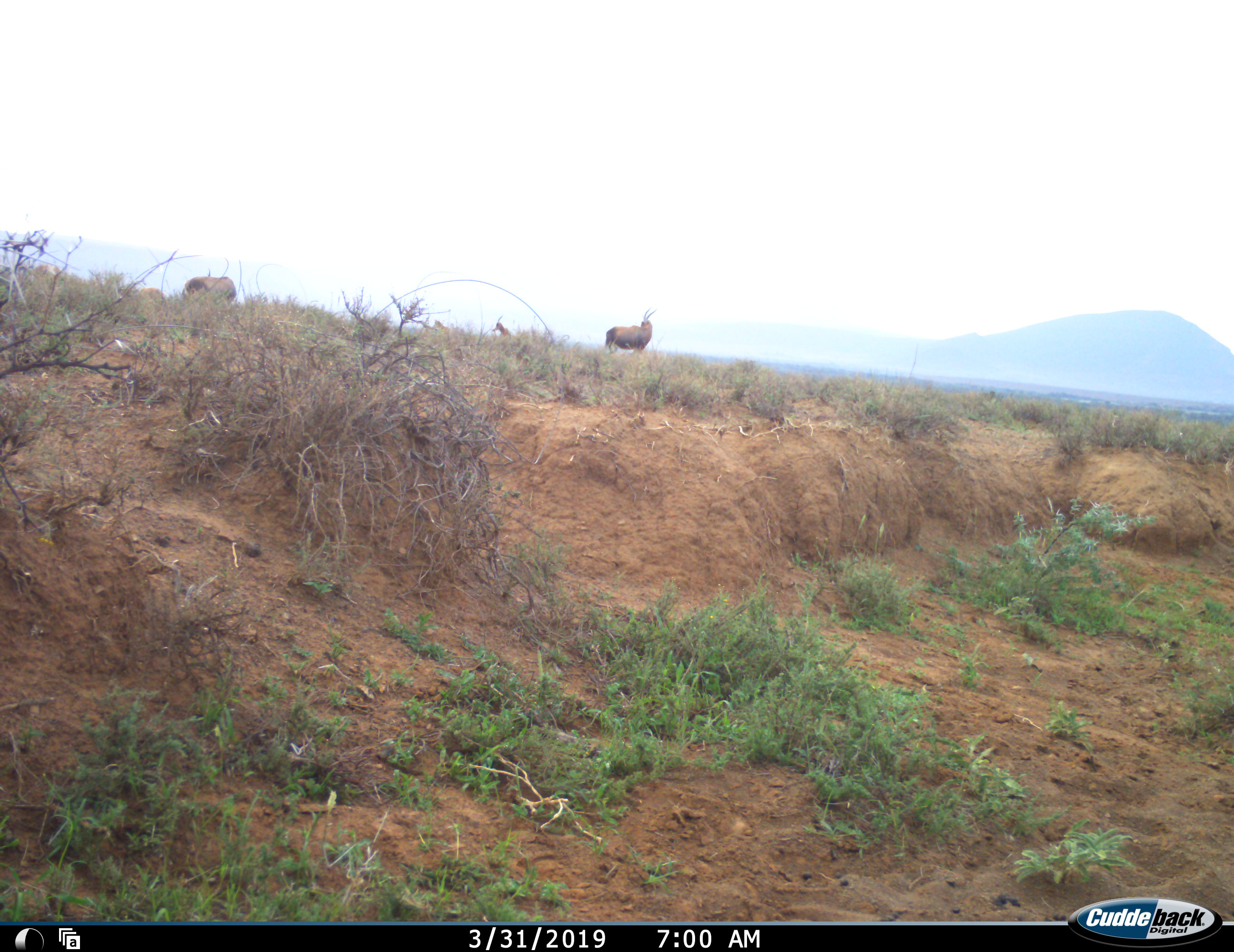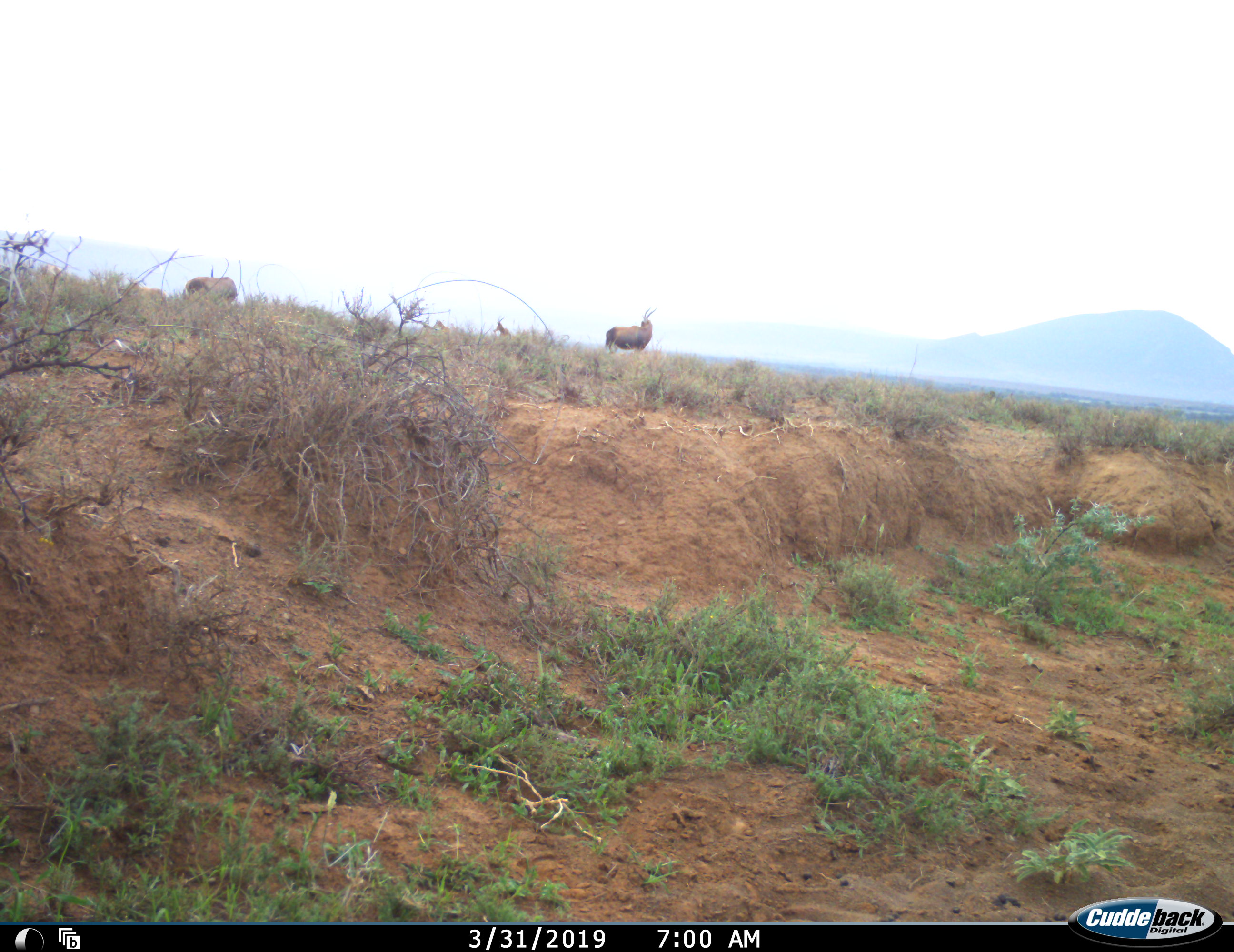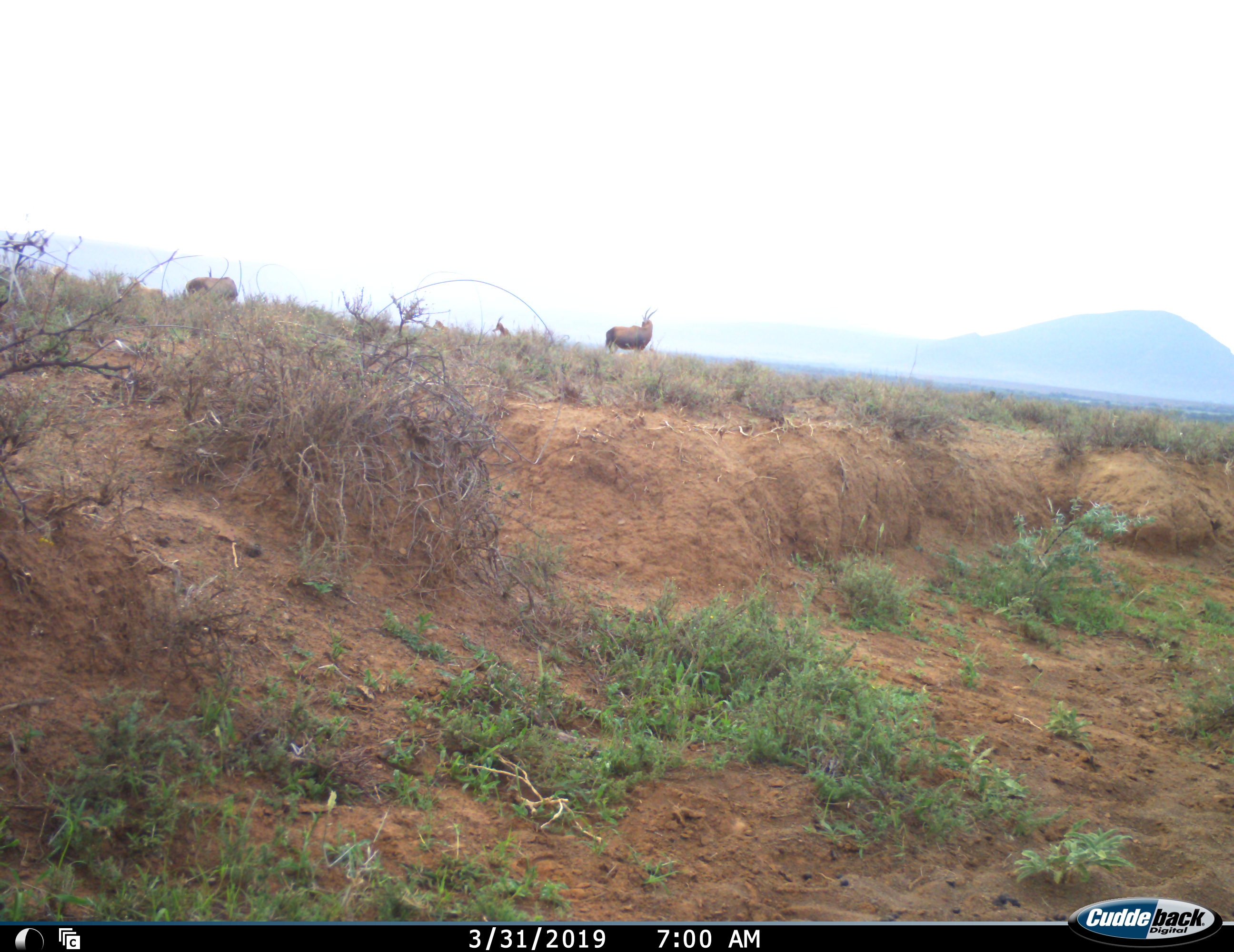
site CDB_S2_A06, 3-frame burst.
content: unidentified animal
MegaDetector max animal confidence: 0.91